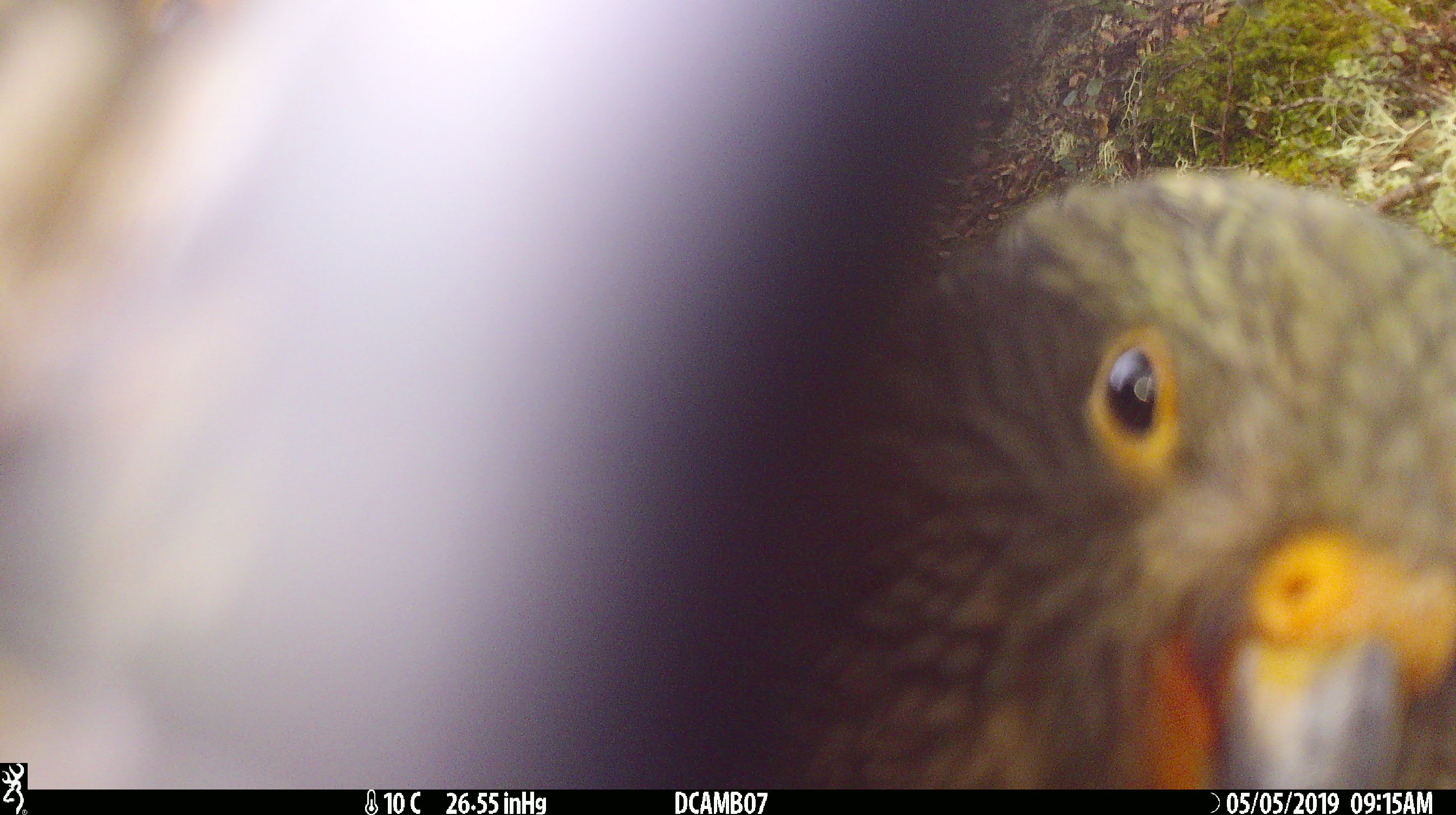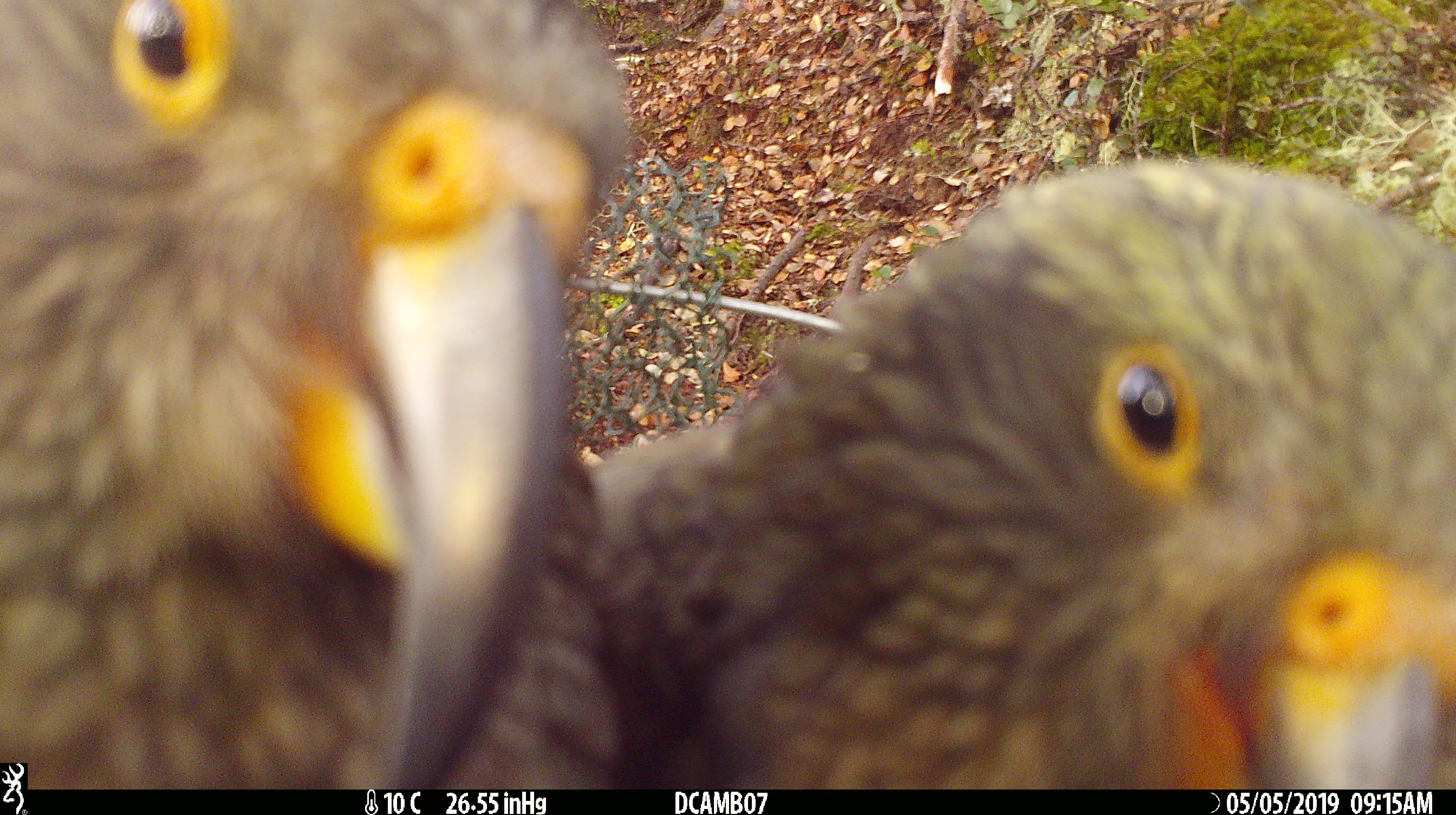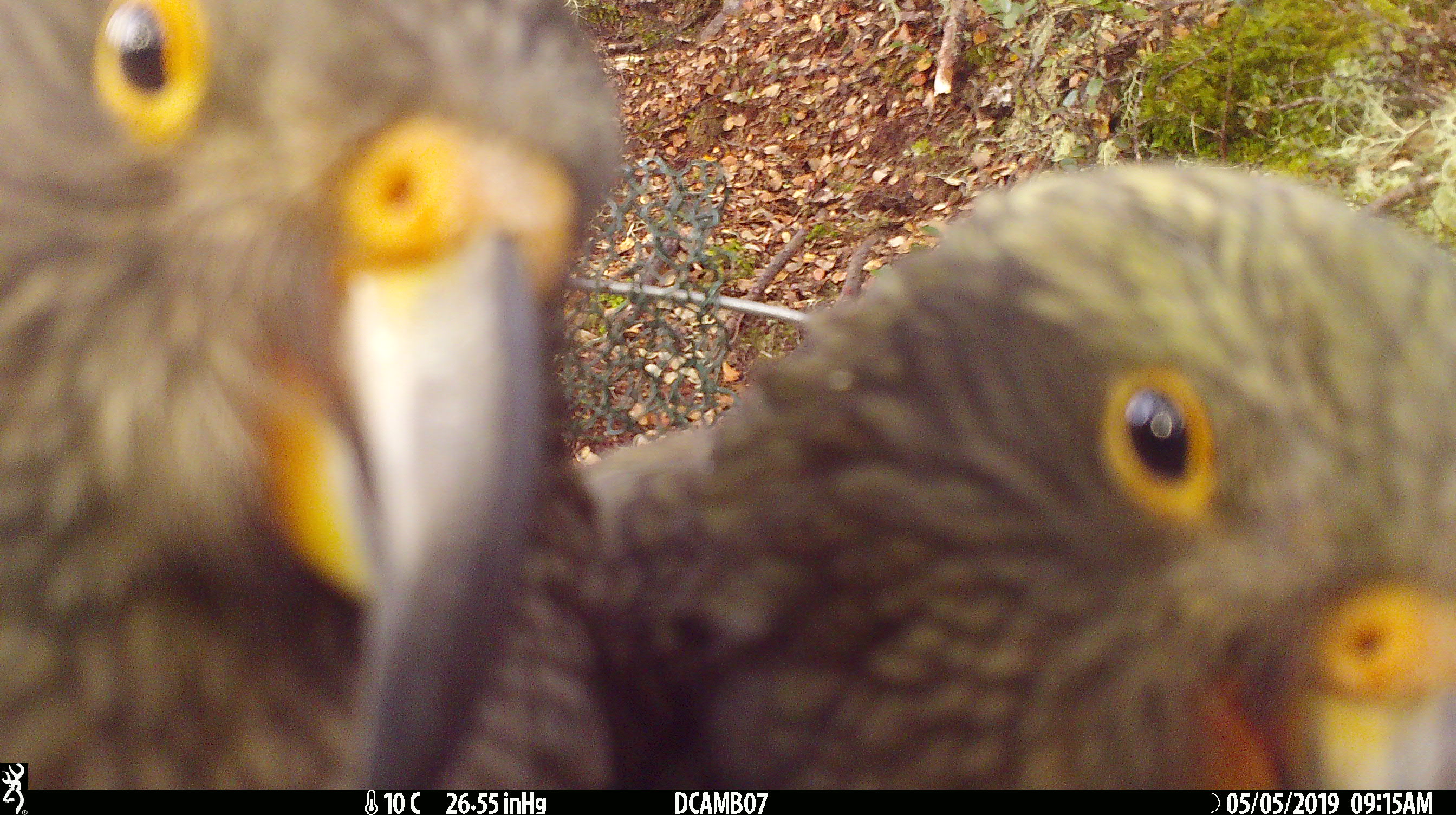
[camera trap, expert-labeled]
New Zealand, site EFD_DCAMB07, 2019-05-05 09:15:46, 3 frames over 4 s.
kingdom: Animalia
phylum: Chordata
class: Aves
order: Psittaciformes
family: Strigopidae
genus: Nestor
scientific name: Nestor notabilis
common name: kea